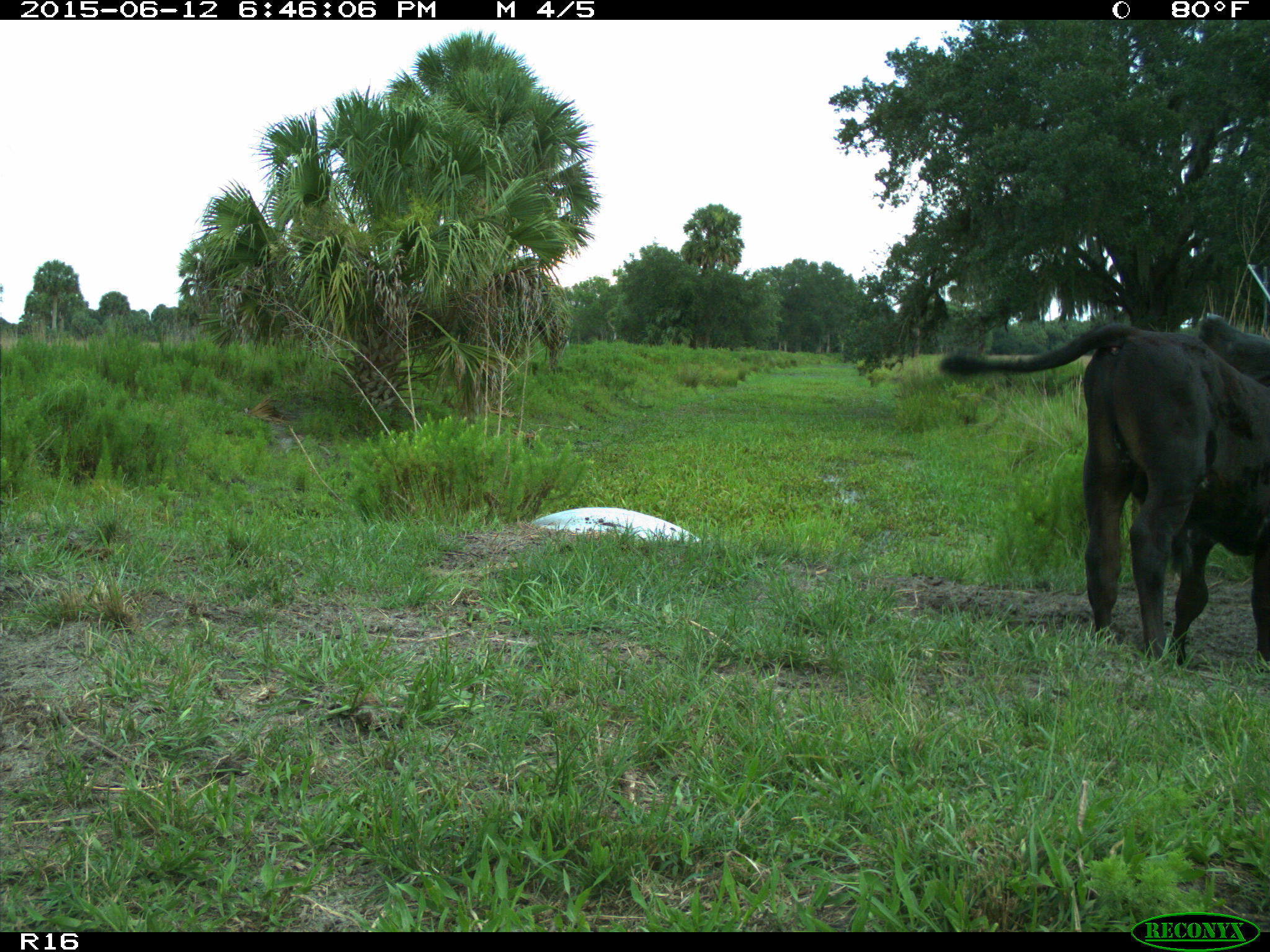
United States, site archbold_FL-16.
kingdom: Animalia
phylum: Chordata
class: Mammalia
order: Artiodactyla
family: Bovidae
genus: Bos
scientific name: Bos taurus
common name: domestic cow